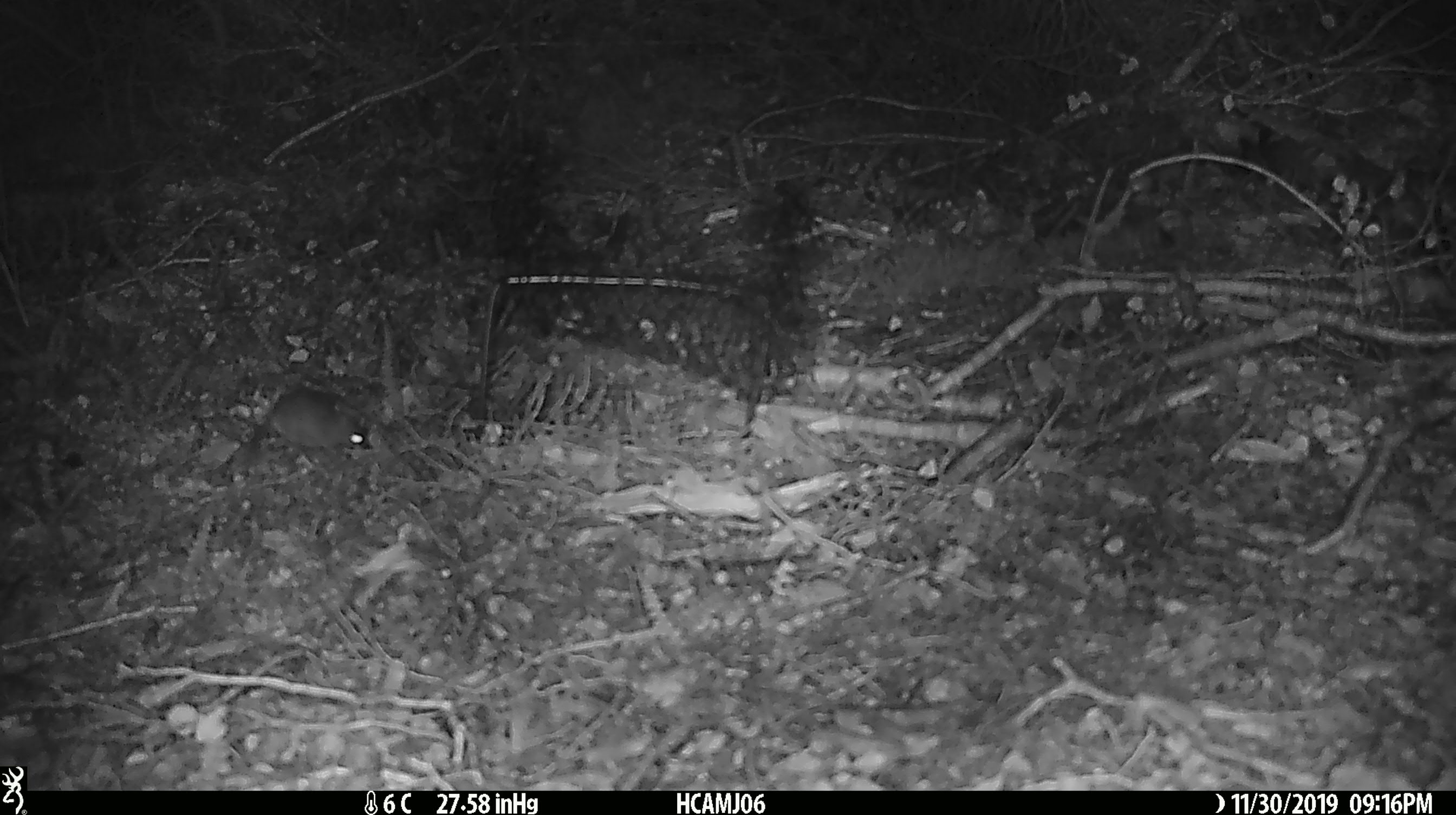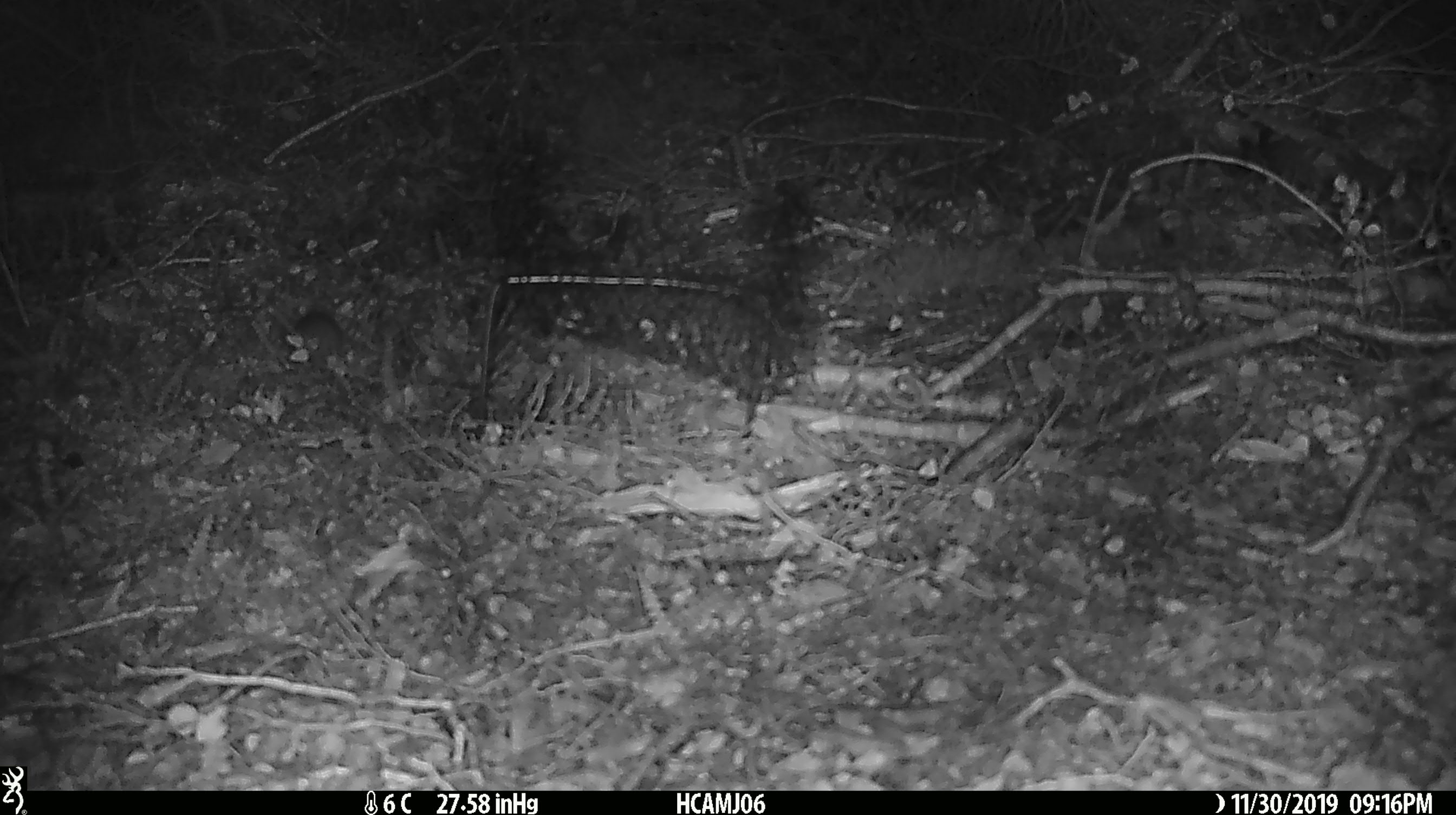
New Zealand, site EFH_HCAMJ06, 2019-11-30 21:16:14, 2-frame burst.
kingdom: Animalia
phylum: Chordata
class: Mammalia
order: Rodentia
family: Muridae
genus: Mus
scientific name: Mus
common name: mouse